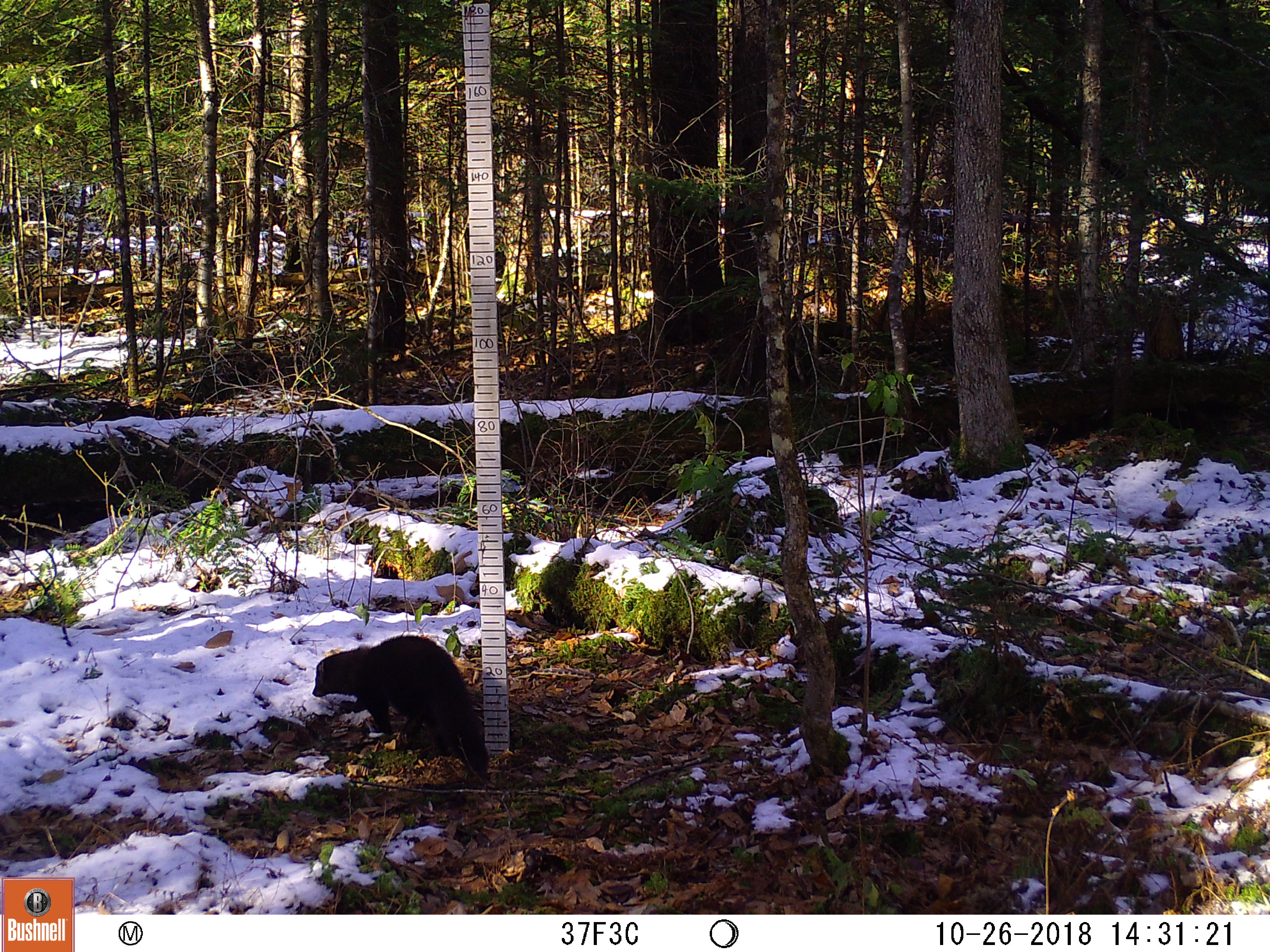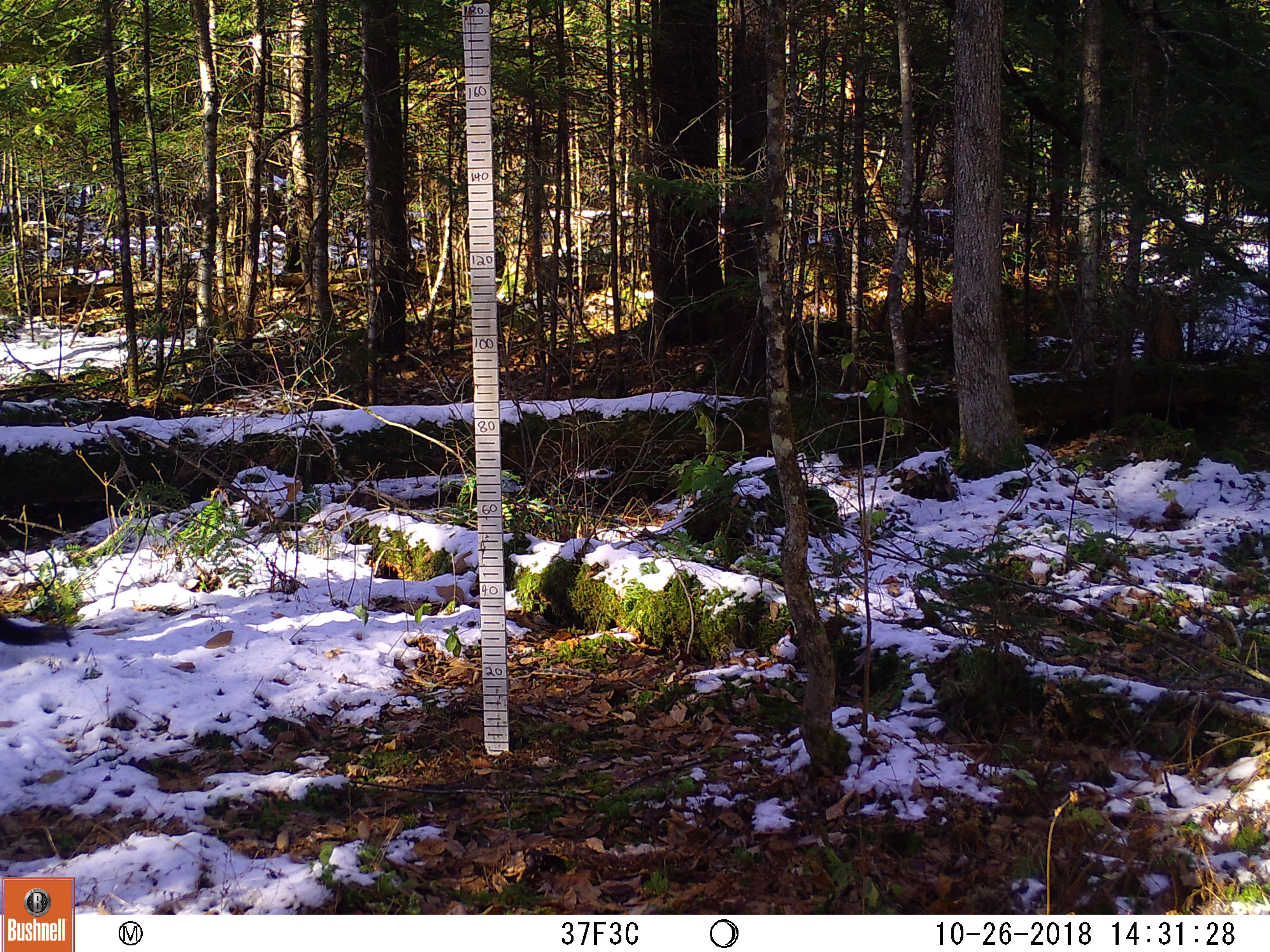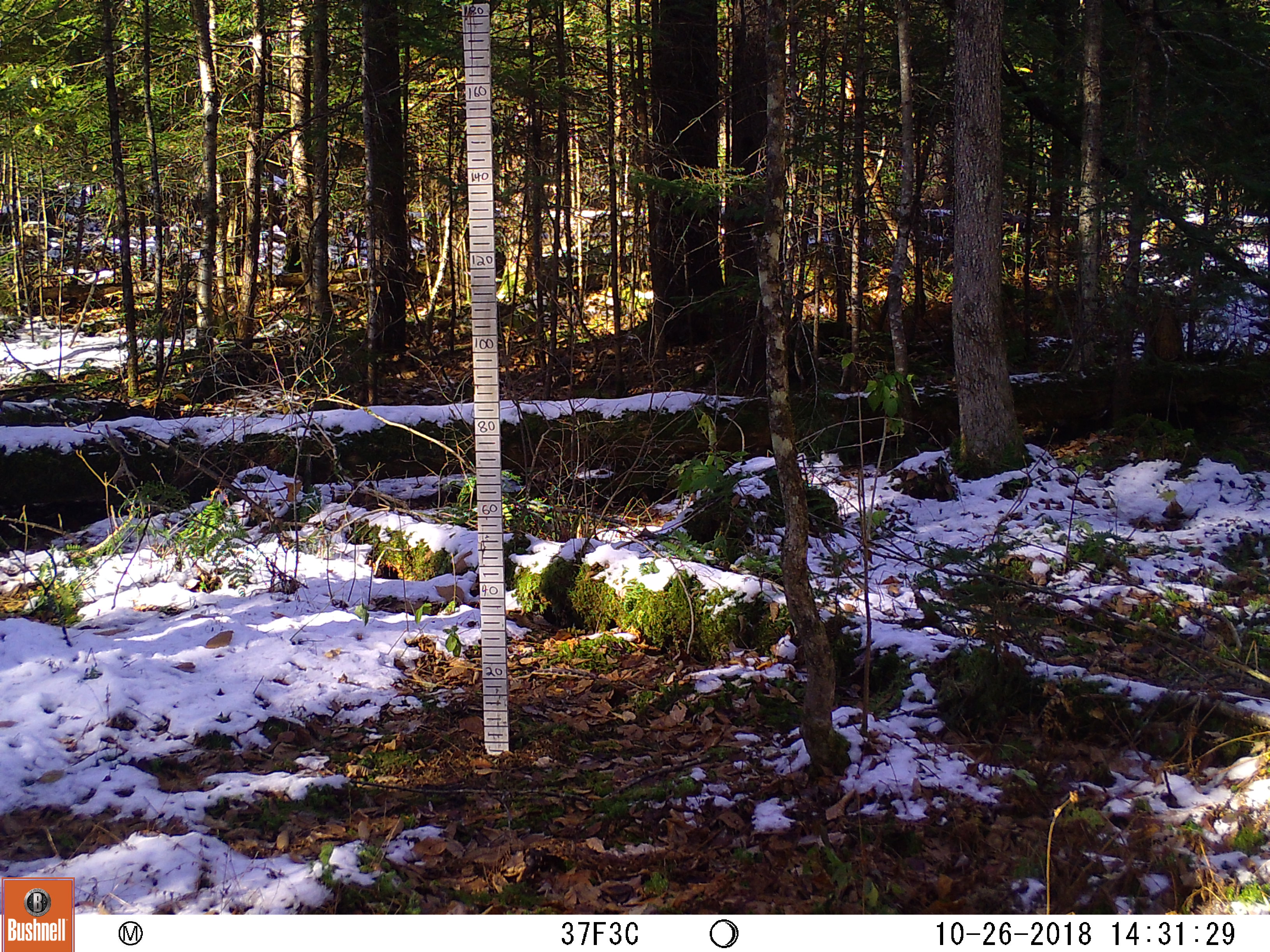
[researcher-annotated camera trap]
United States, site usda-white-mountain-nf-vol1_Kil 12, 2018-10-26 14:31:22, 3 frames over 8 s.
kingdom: Animalia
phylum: Chordata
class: Mammalia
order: Carnivora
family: Mustelidae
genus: Pekania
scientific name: Pekania pennanti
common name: fisher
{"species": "fisher (Pekania pennanti)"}